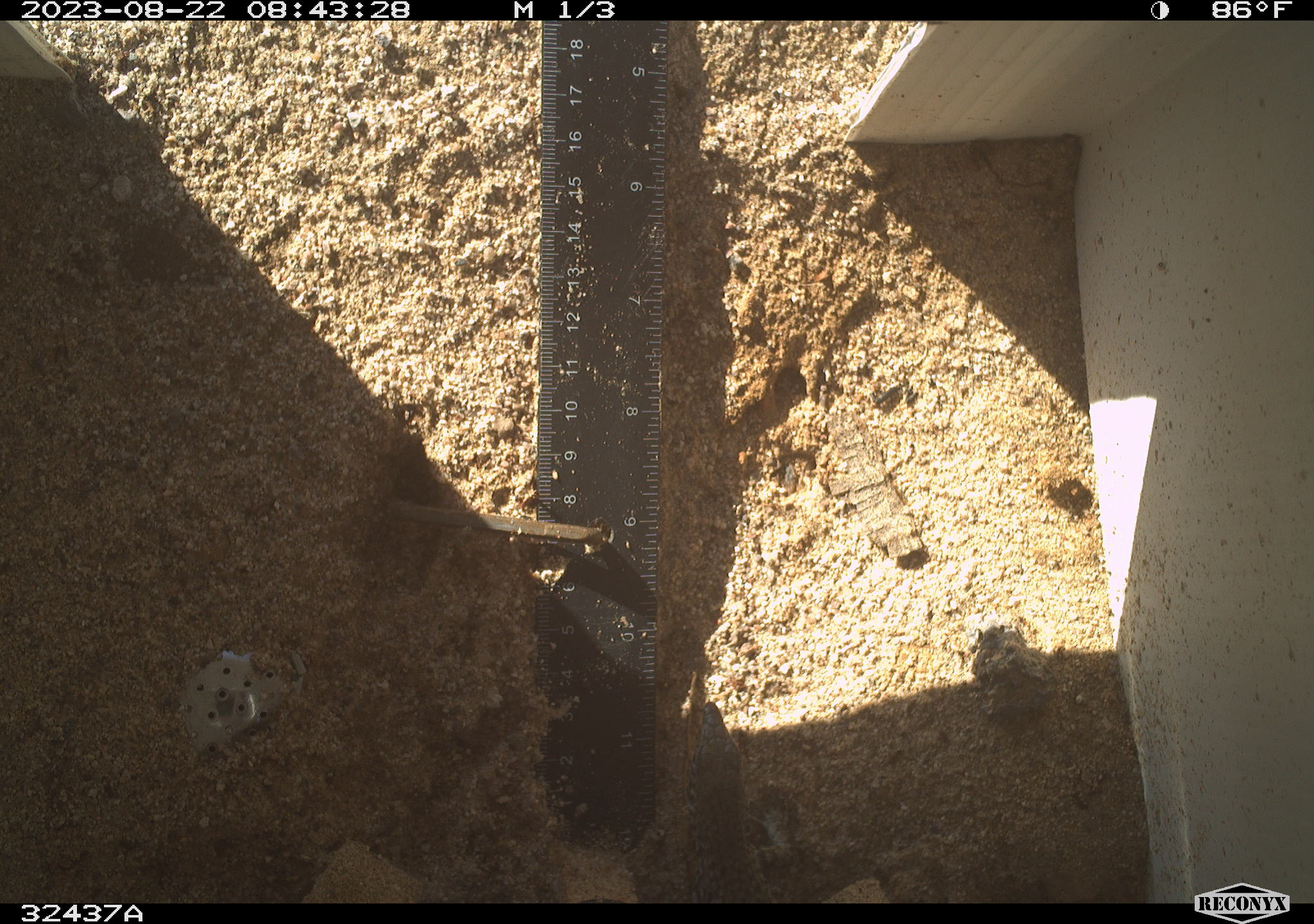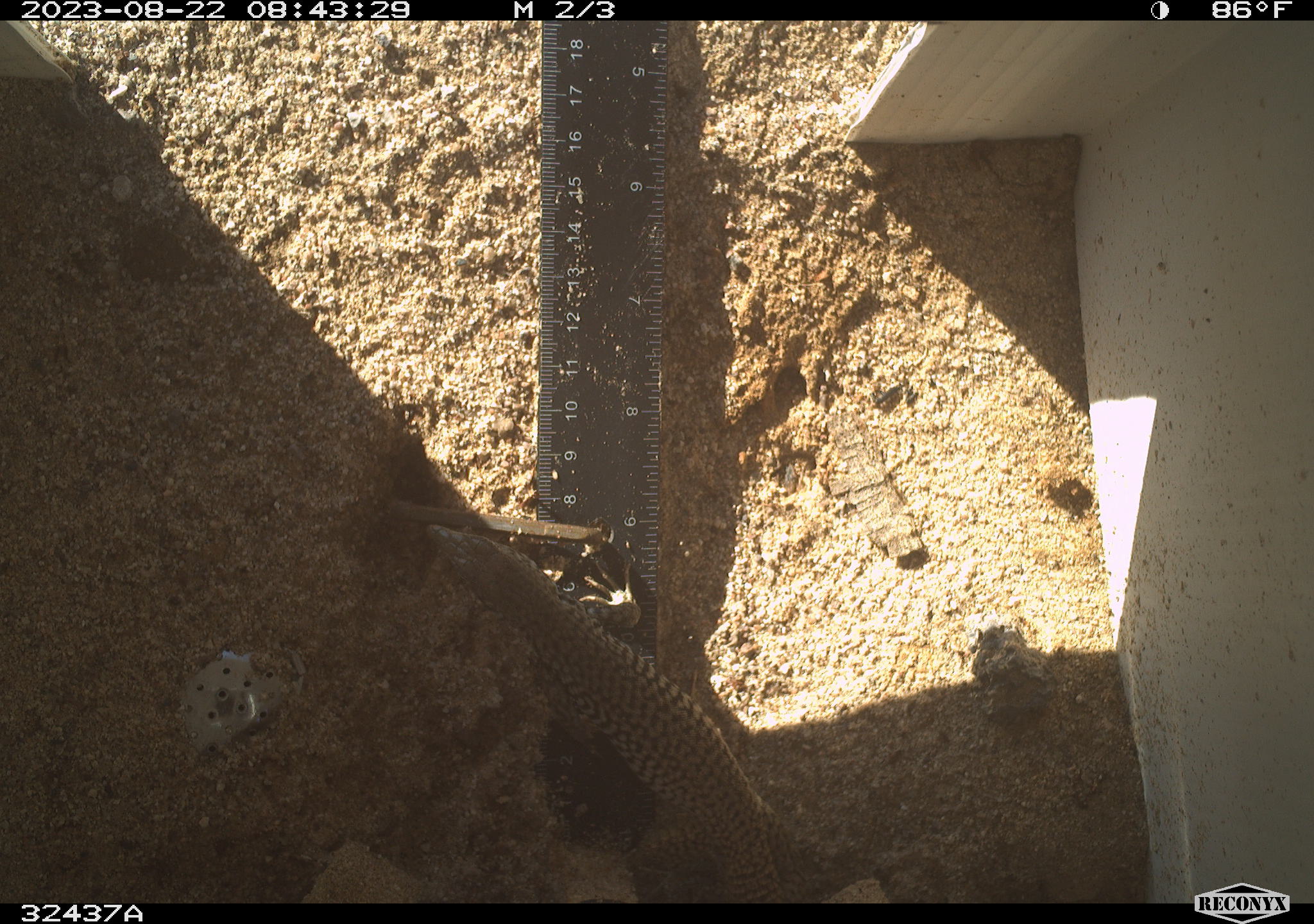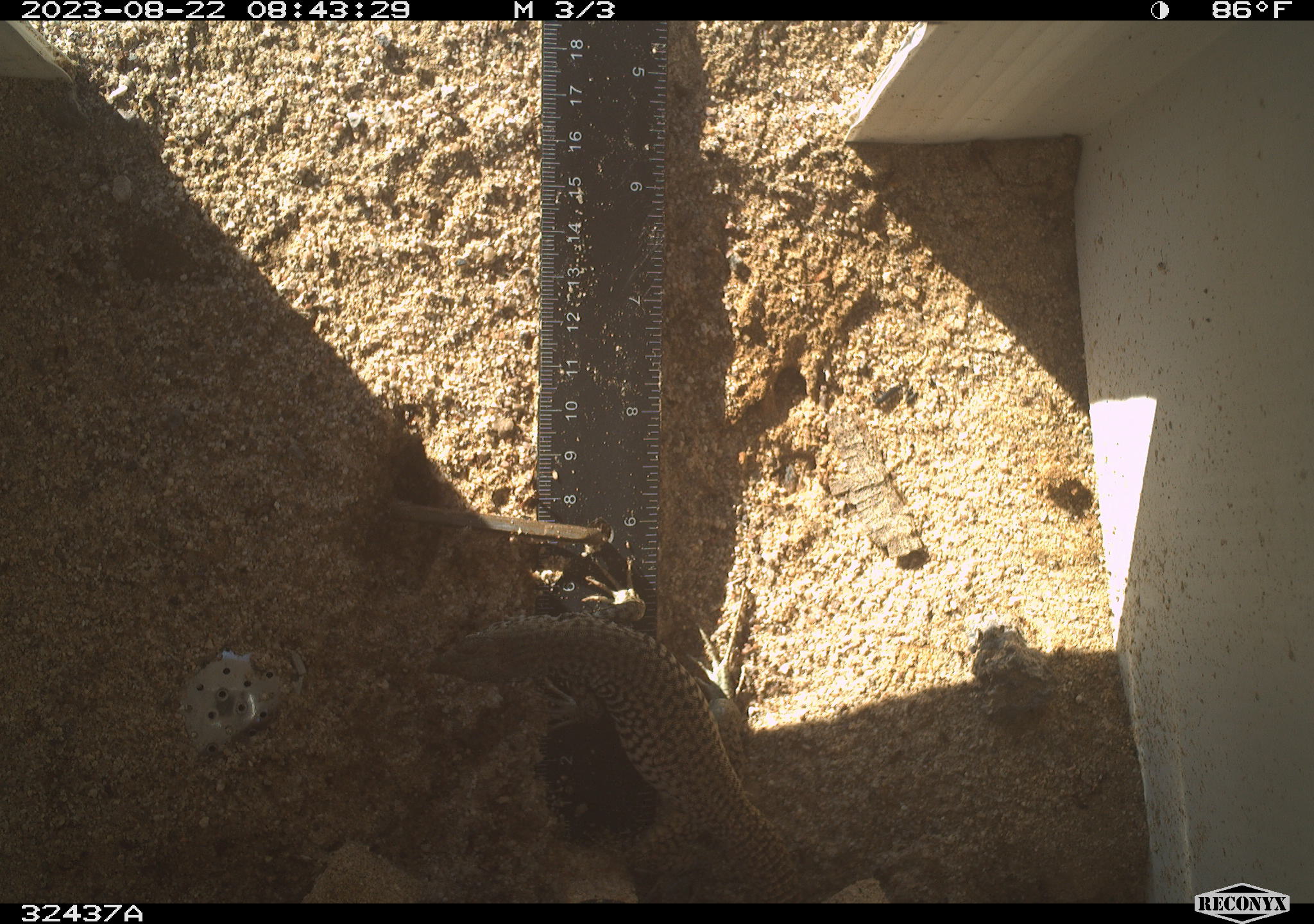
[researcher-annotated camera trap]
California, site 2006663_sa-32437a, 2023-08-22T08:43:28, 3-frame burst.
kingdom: Animalia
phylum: Chordata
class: Reptilia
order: Squamata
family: Teiidae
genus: Aspidoscelis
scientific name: Aspidoscelis tigris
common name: western whiptail